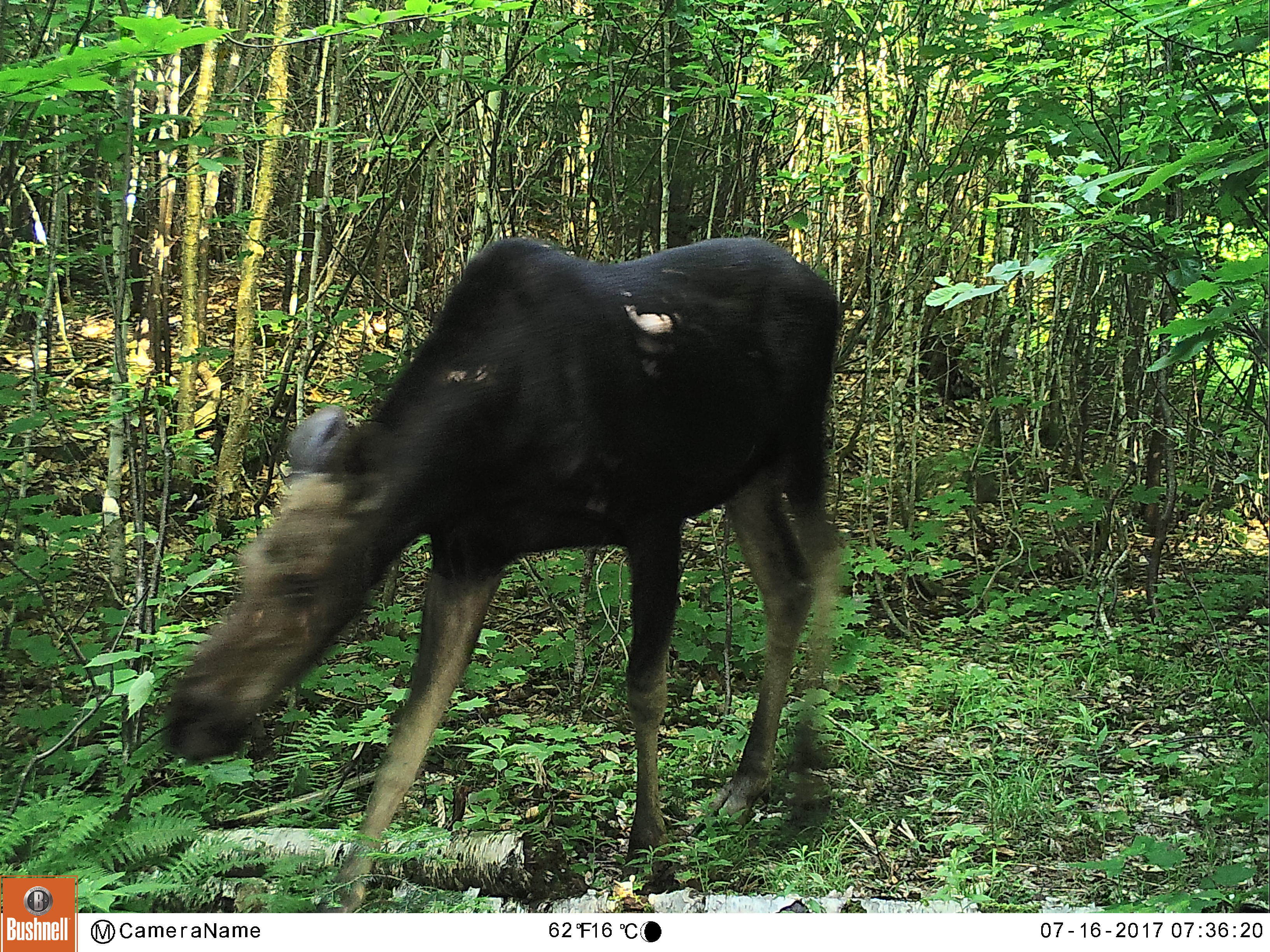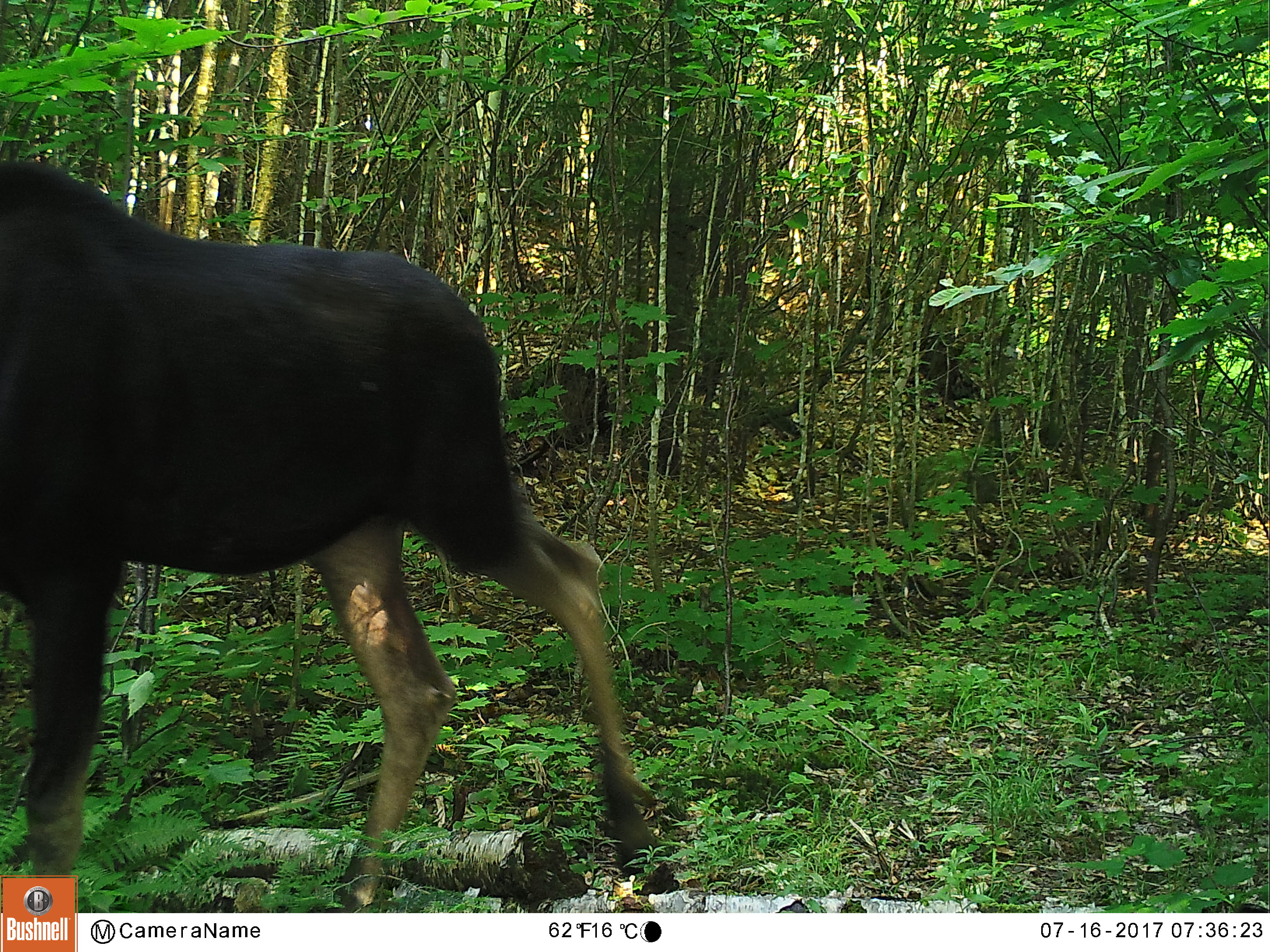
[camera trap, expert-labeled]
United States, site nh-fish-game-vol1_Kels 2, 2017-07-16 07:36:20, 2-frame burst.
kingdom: Animalia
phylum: Chordata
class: Mammalia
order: Artiodactyla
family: Cervidae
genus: Alces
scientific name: Alces alces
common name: moose